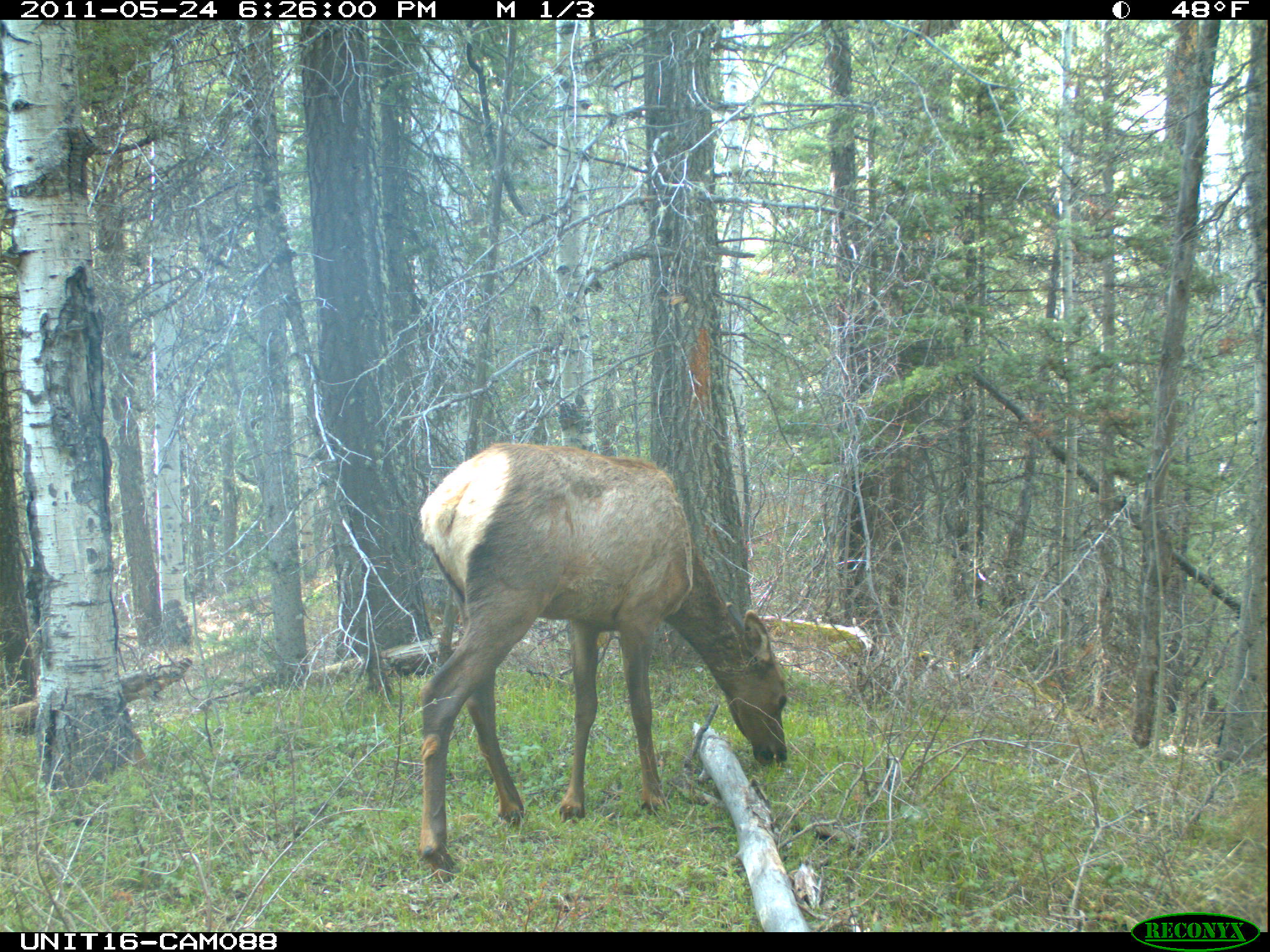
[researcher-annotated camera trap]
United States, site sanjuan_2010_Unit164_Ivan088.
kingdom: Animalia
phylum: Chordata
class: Mammalia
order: Artiodactyla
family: Cervidae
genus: Cervus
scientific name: Cervus elaphus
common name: red deer